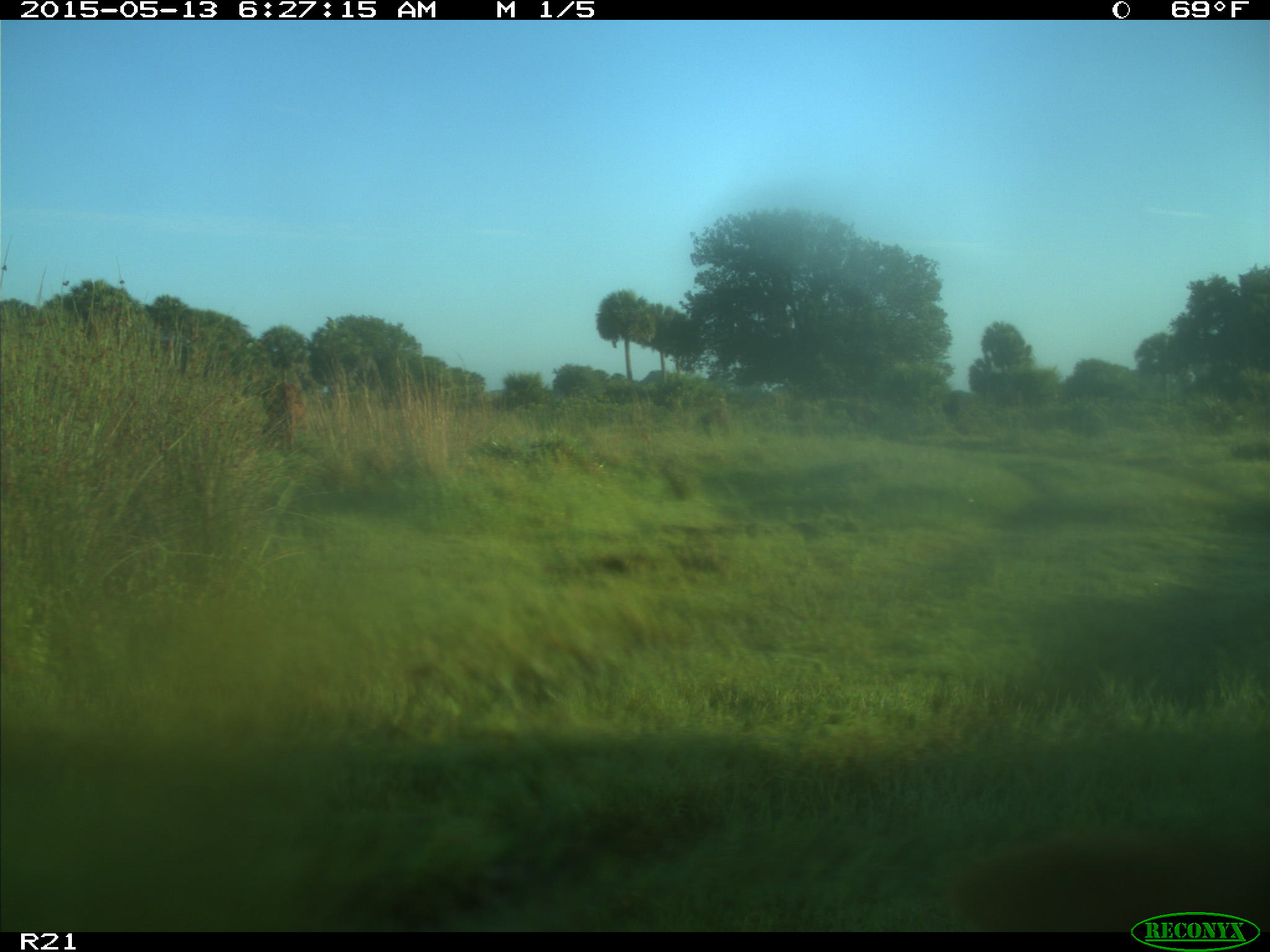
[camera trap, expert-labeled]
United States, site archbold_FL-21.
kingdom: Animalia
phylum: Chordata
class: Mammalia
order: Artiodactyla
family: Bovidae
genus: Bos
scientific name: Bos taurus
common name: domestic cow